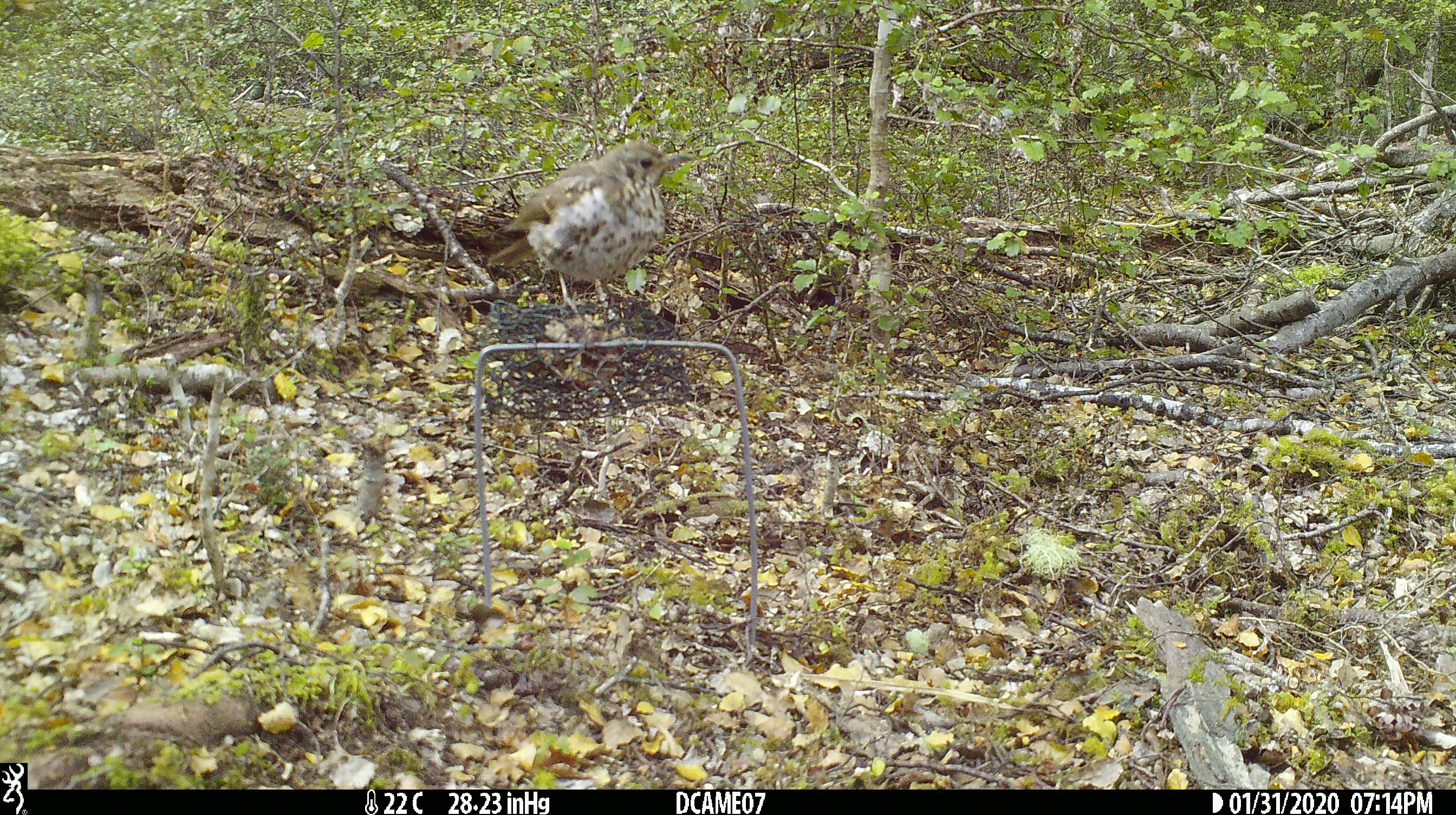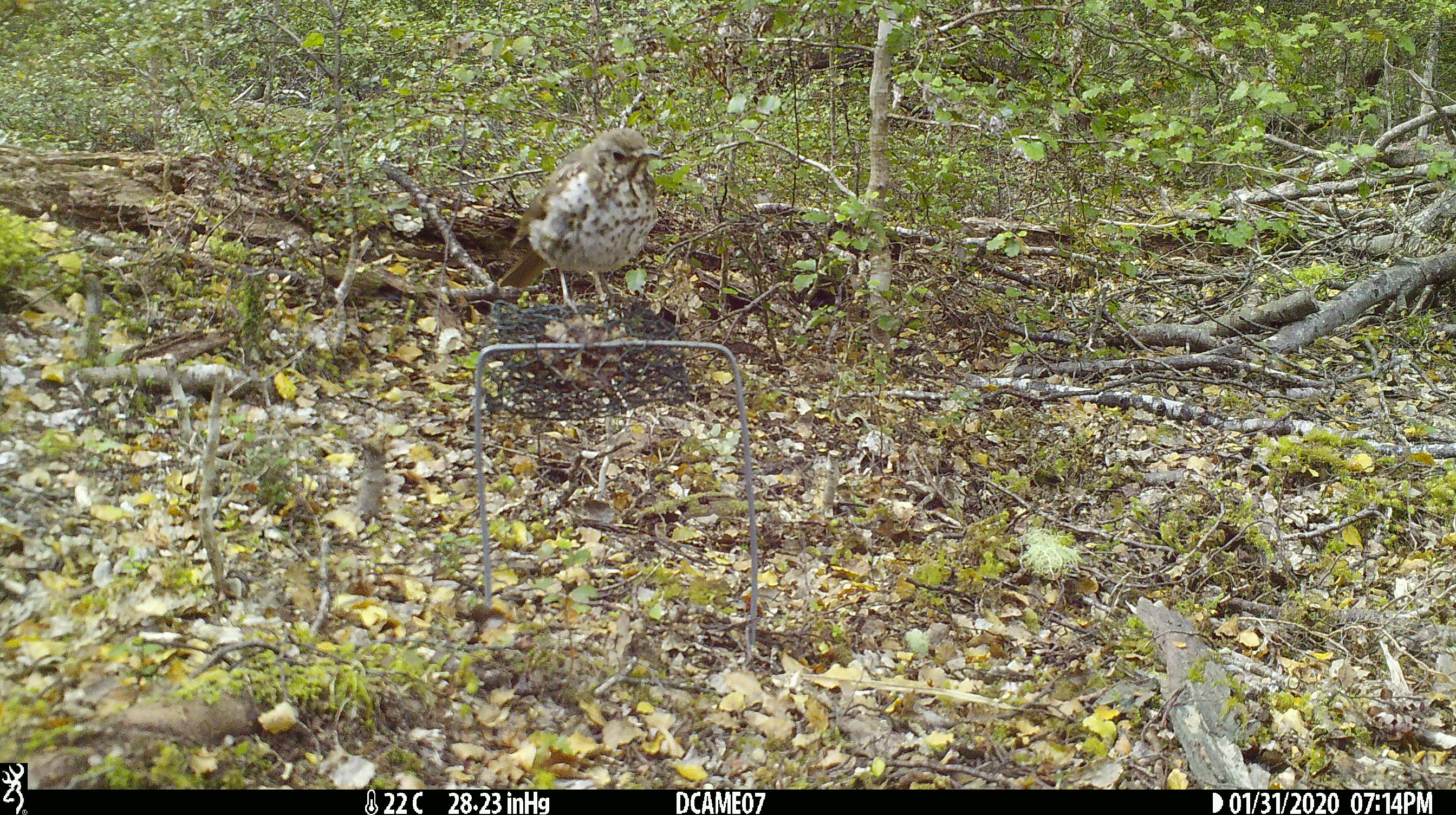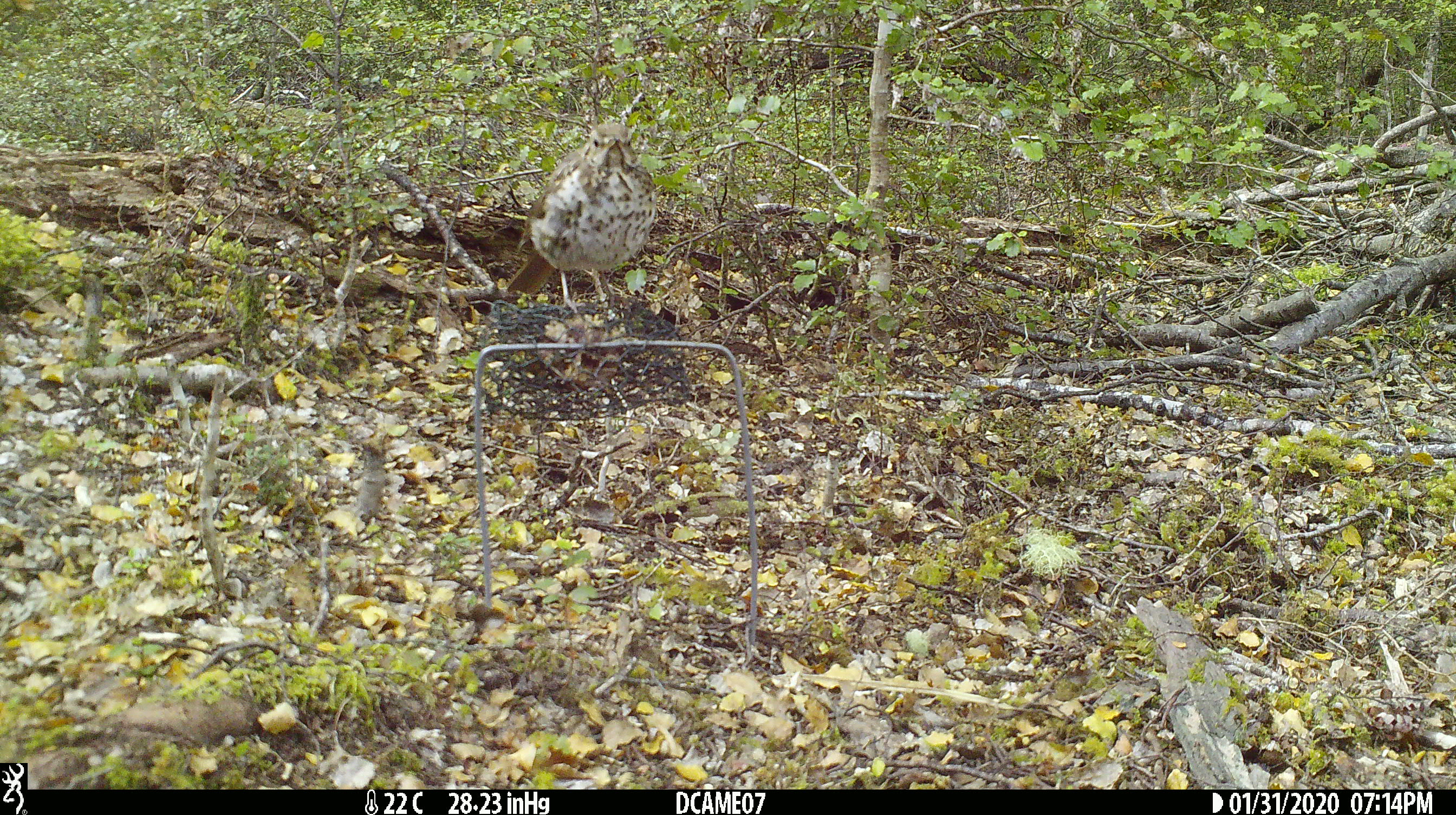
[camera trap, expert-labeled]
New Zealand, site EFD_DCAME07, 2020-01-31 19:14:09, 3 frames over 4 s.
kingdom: Animalia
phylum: Chordata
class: Aves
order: Passeriformes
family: Turdidae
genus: Turdus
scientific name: Turdus philomelos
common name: song thrush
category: thrush